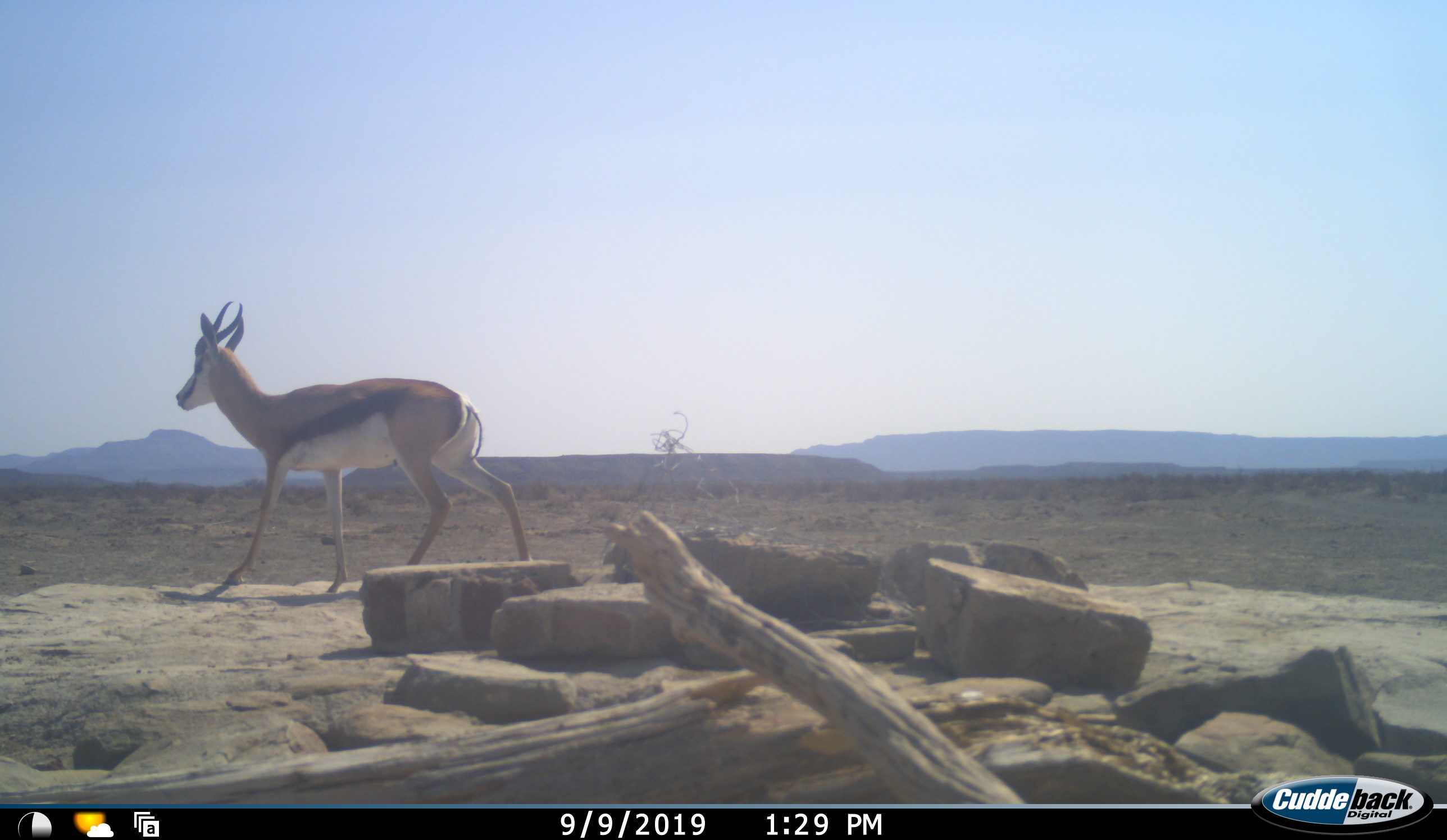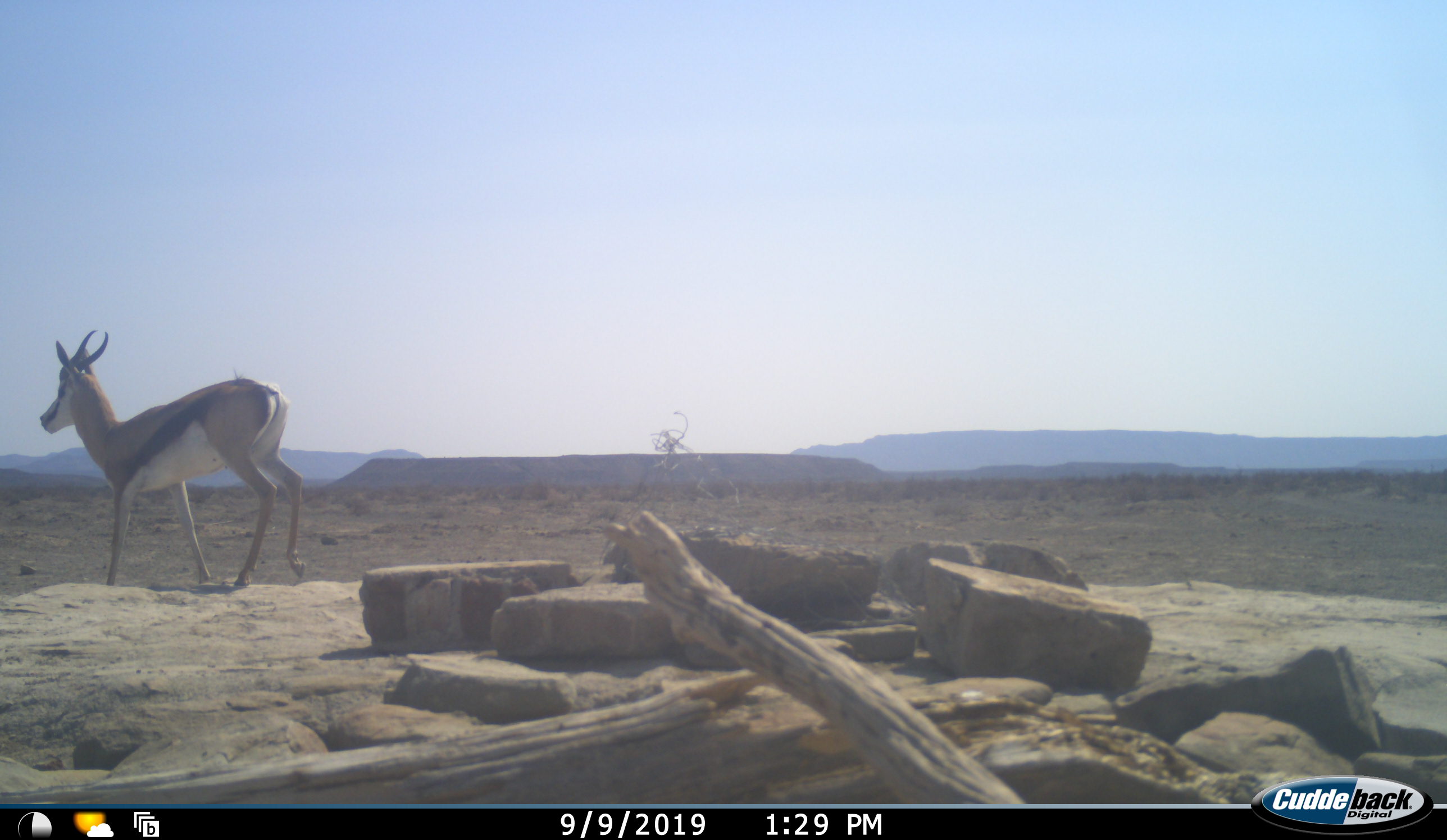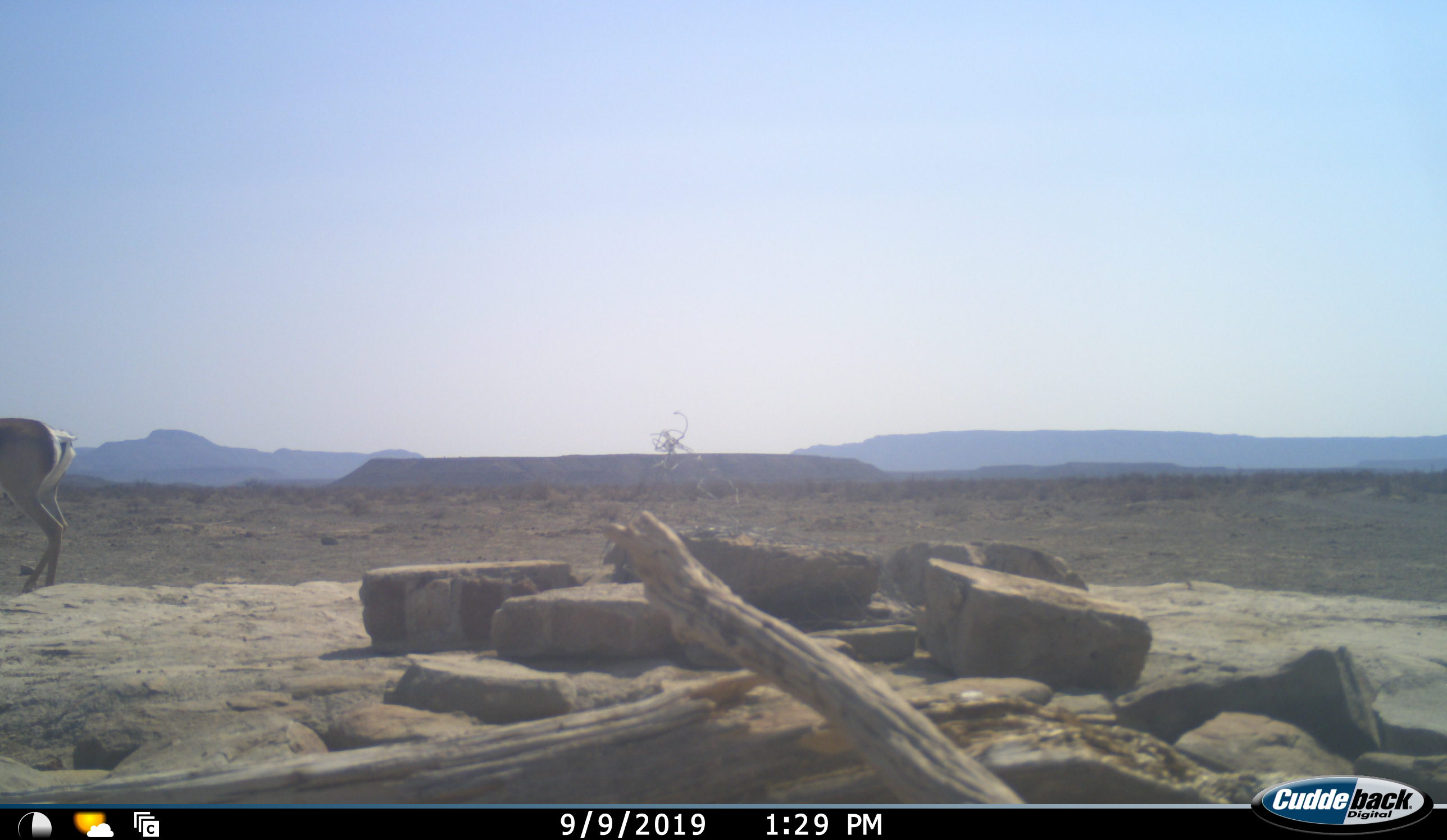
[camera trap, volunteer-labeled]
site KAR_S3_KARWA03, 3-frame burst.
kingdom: Animalia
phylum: Chordata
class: Mammalia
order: Artiodactyla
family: Bovidae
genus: Antidorcas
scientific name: Antidorcas marsupialis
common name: springbok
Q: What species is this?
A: Springbok (Antidorcas marsupialis).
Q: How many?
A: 1.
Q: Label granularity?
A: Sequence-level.